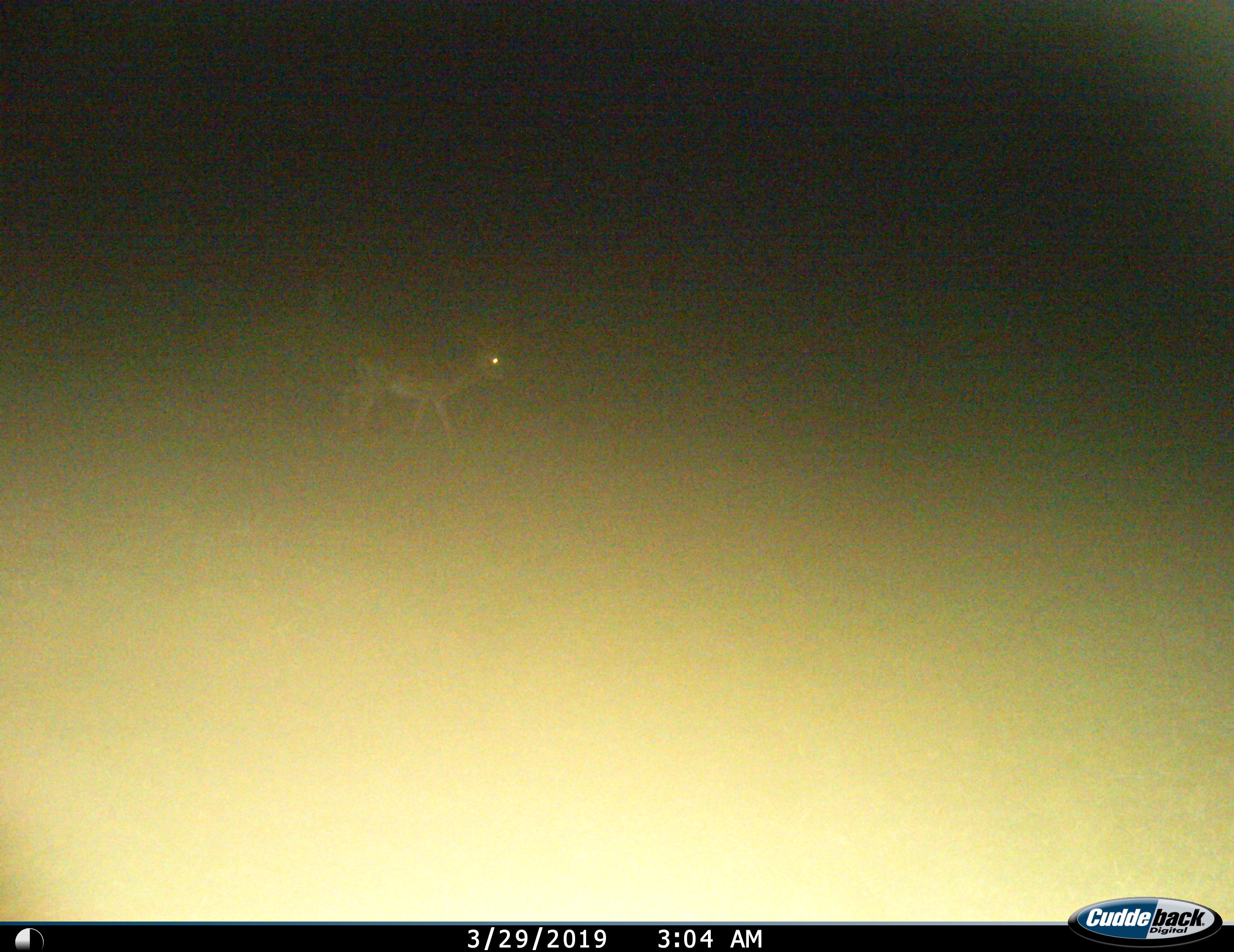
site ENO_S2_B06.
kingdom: Animalia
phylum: Chordata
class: Mammalia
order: Artiodactyla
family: Bovidae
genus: Aepyceros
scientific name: Aepyceros melampus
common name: impala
Impala (Aepyceros melampus), count 1. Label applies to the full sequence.